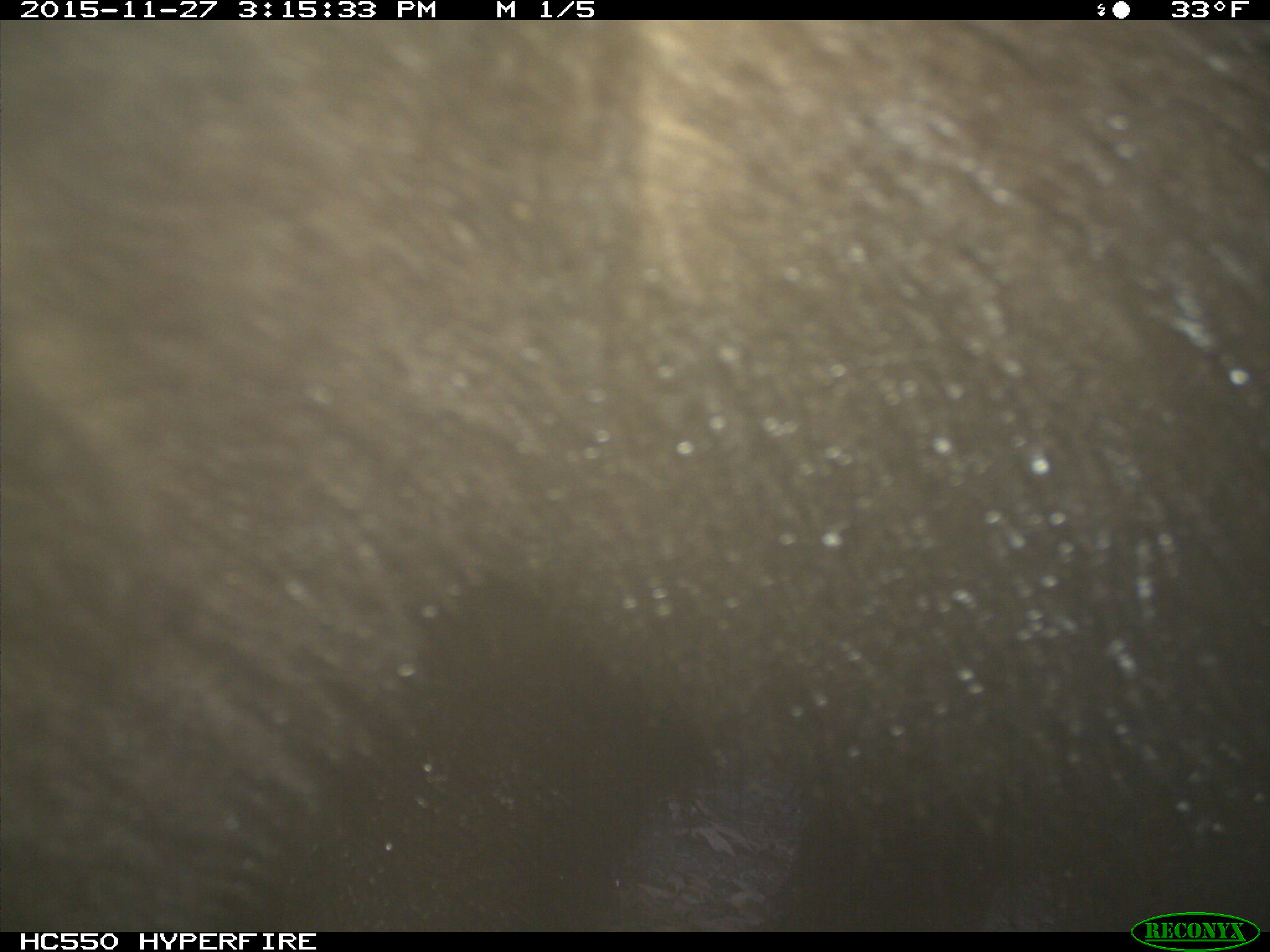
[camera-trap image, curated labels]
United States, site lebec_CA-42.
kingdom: Animalia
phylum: Chordata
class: Mammalia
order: Carnivora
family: Ursidae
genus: Ursus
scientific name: Ursus americanus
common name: american black bear